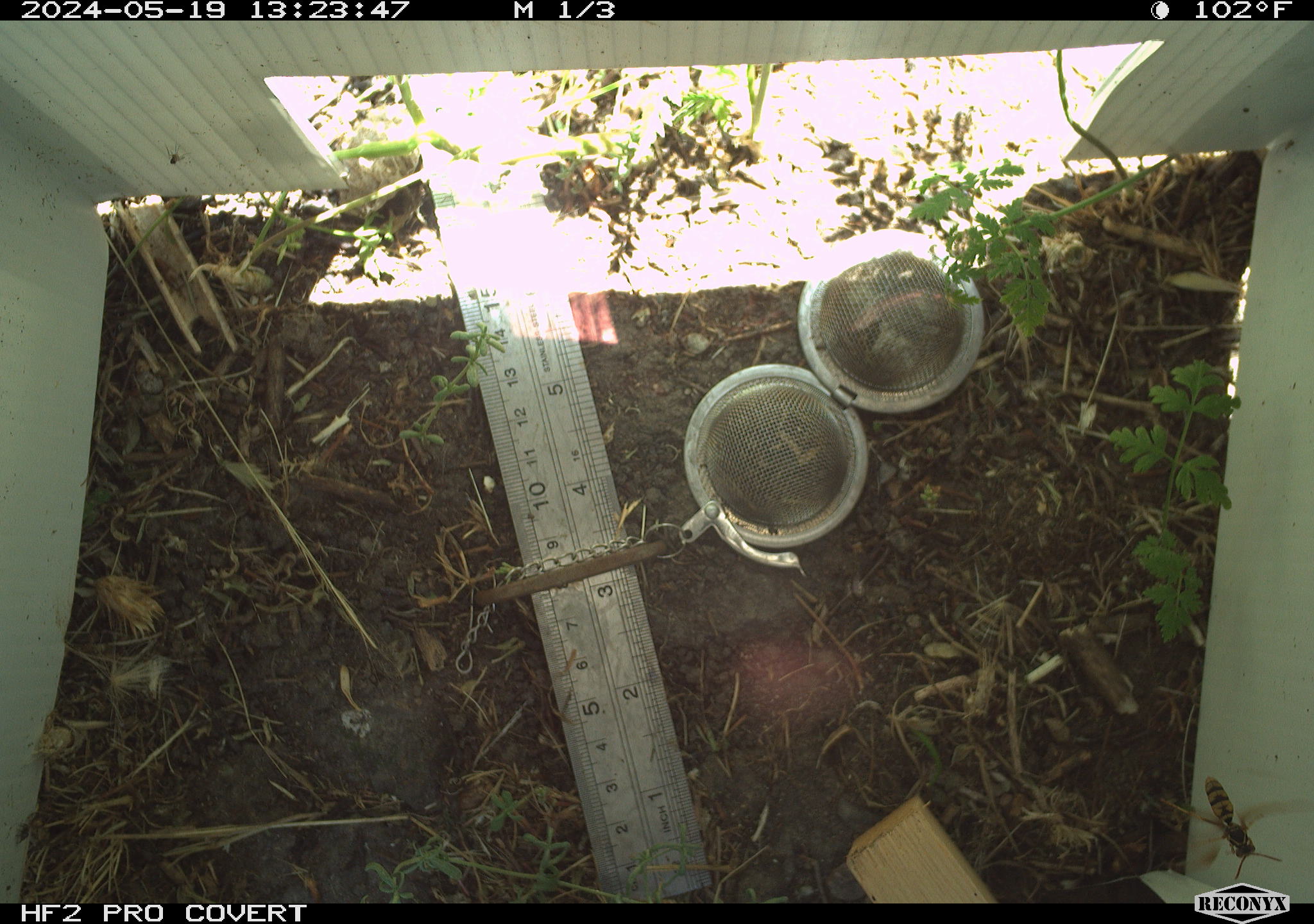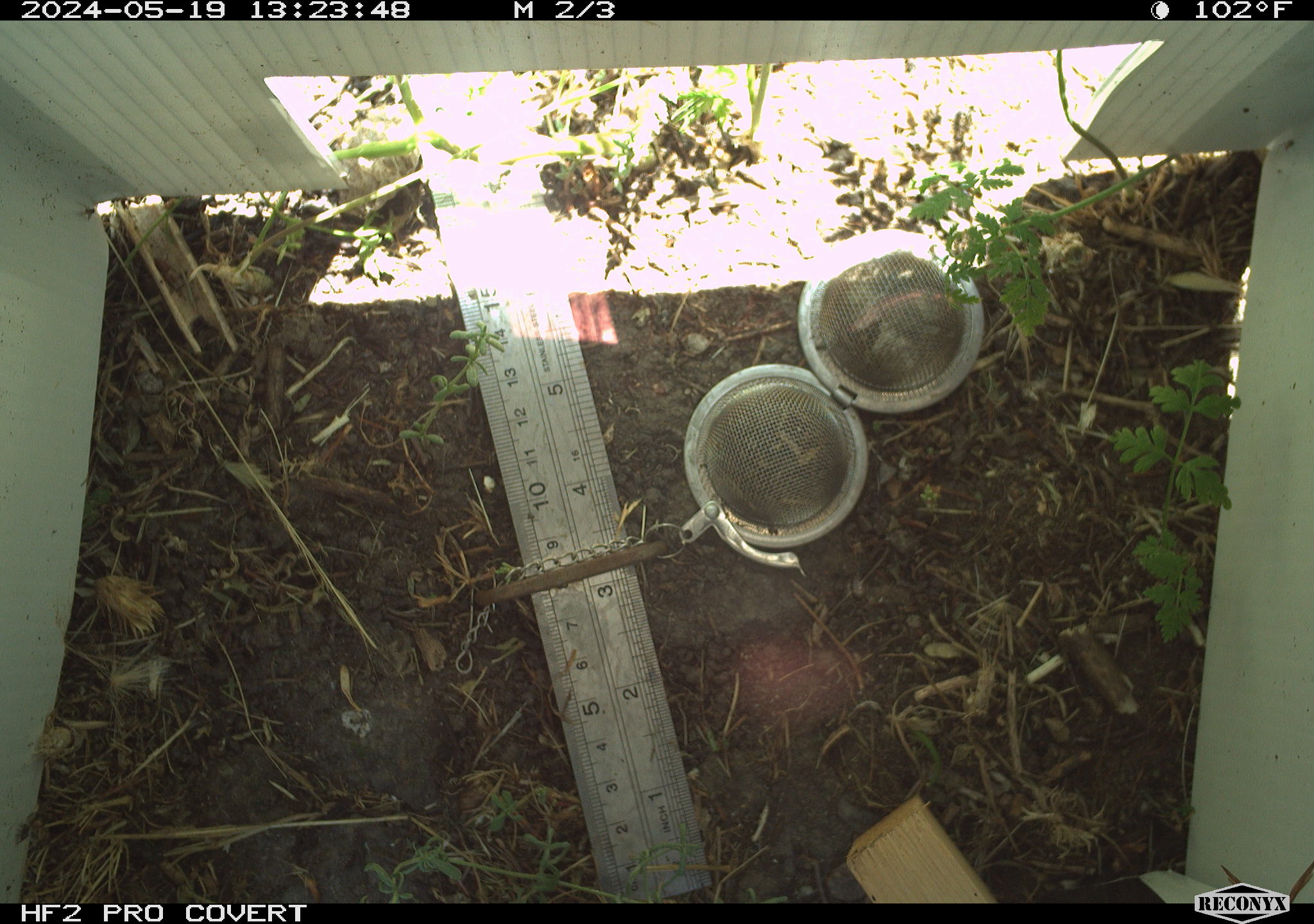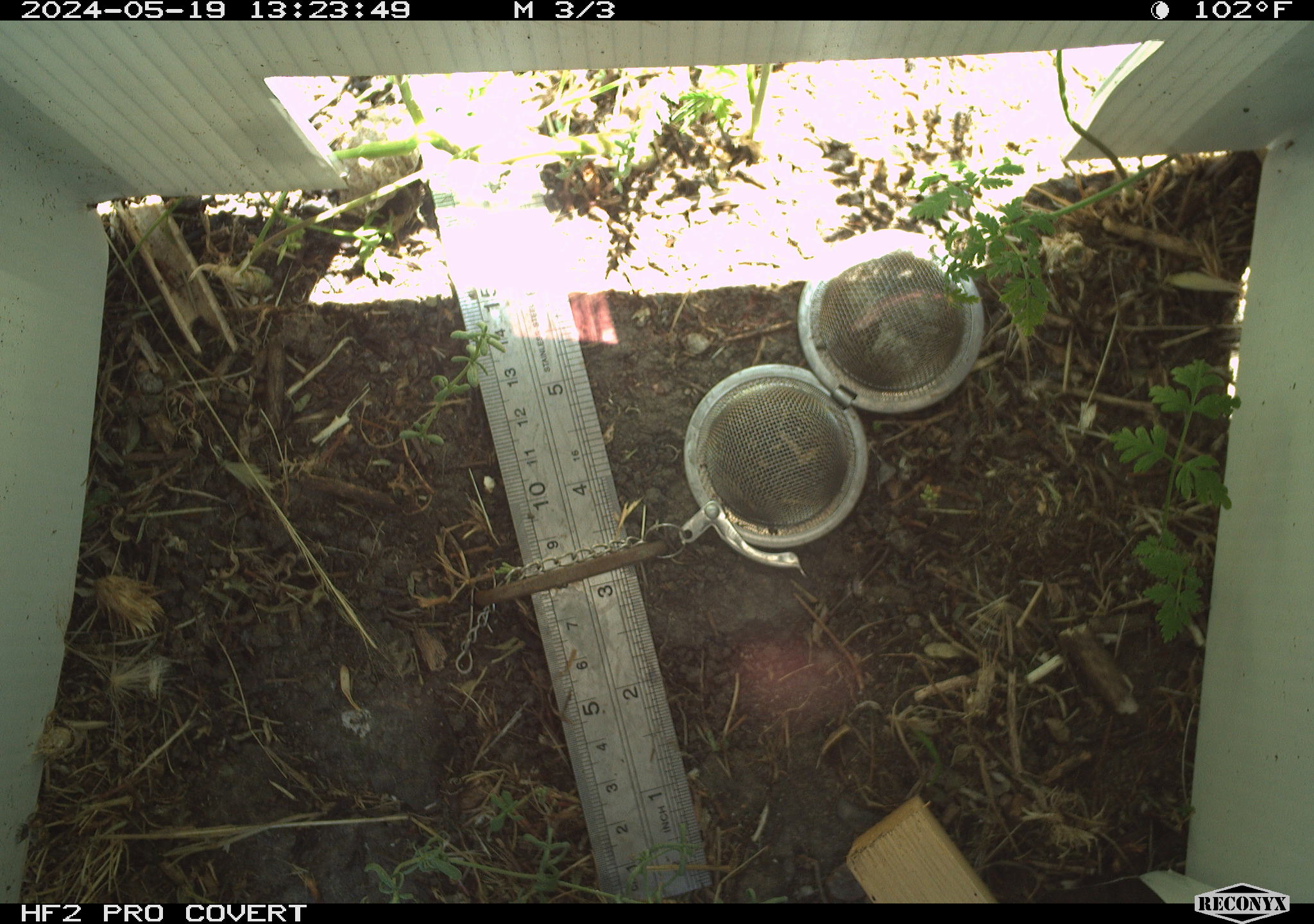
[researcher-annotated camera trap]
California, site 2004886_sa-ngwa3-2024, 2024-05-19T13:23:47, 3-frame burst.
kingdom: Animalia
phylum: Arthropoda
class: Insecta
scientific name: Insecta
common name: insect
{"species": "insect (Insecta)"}